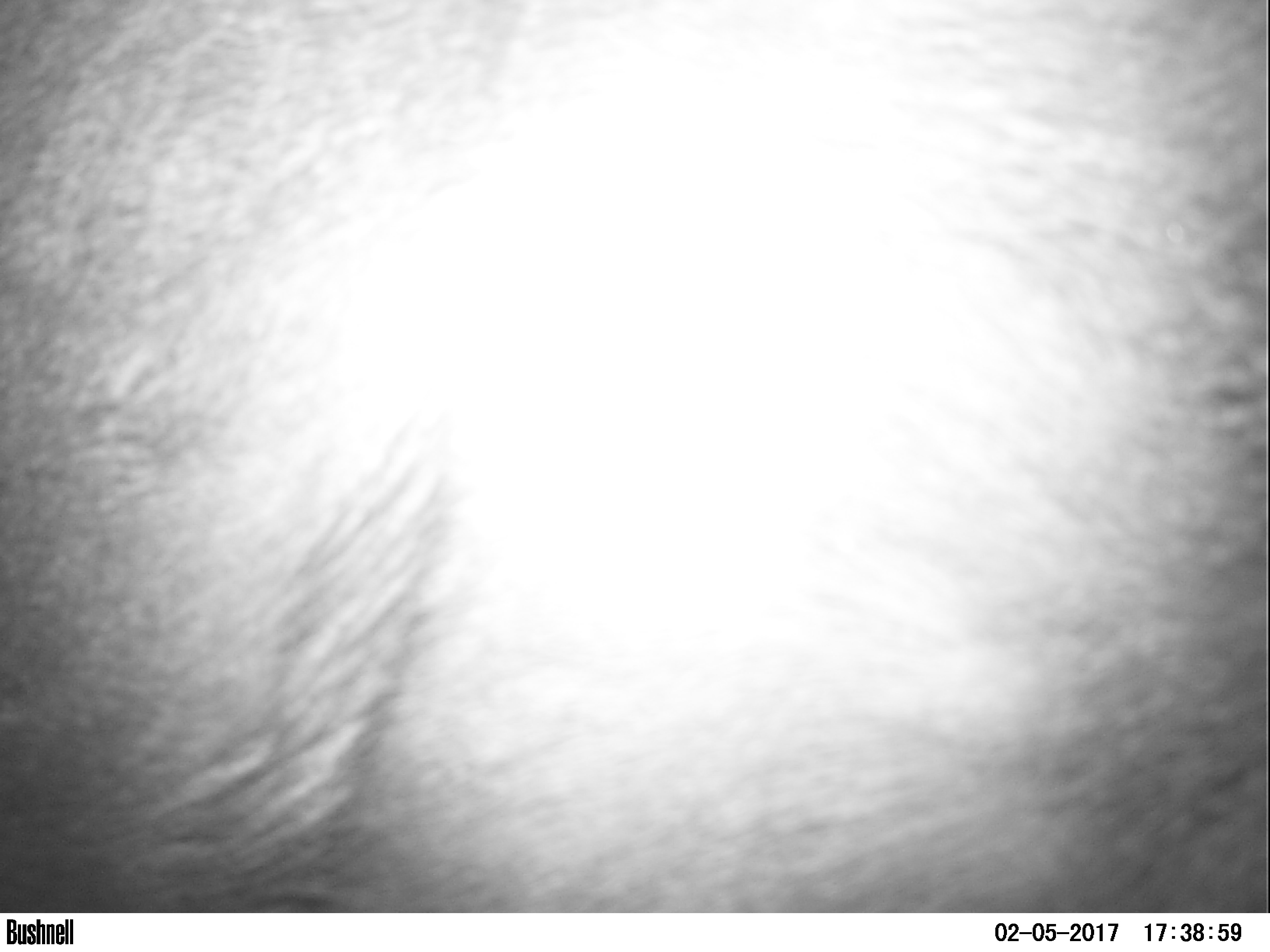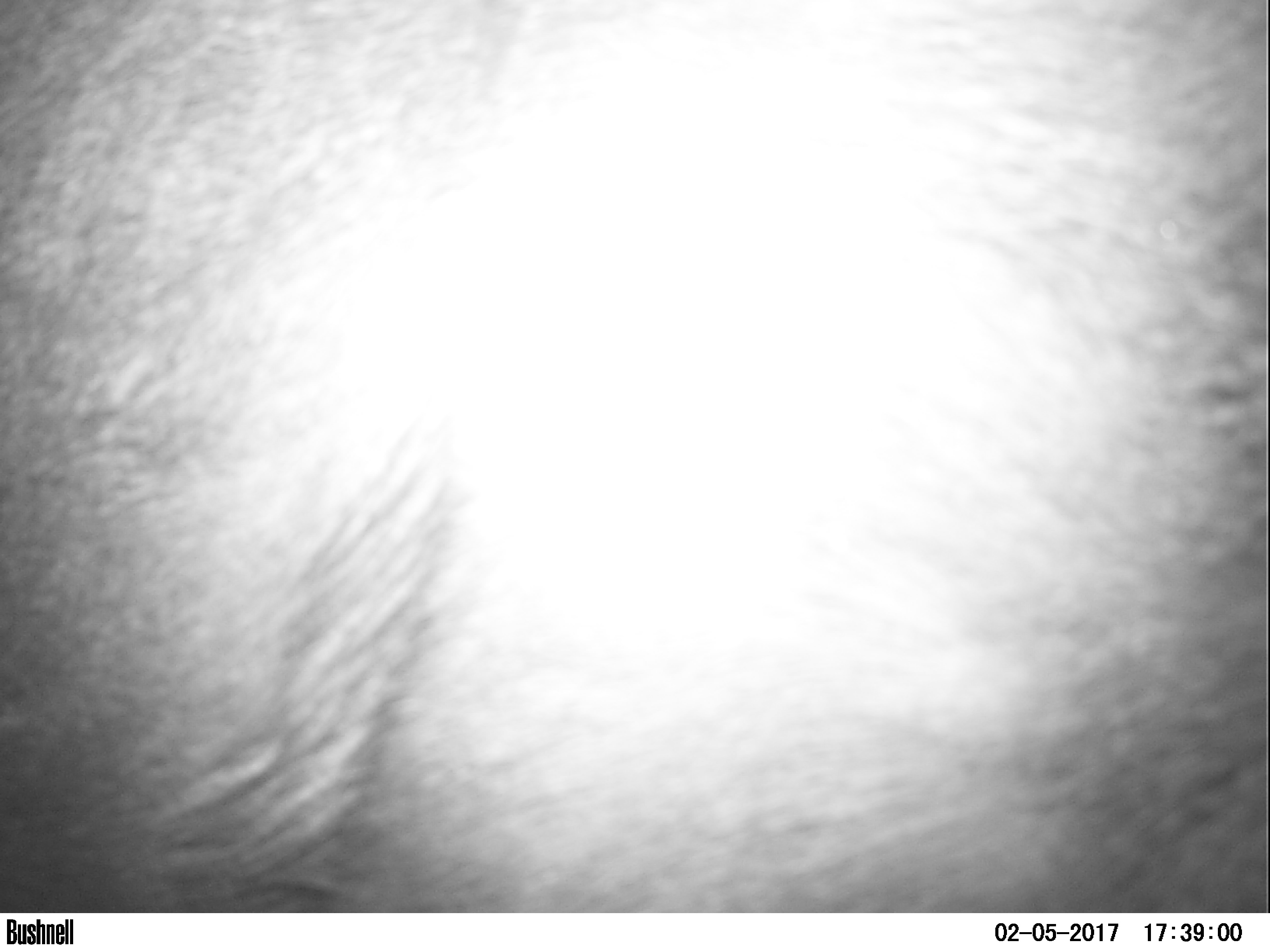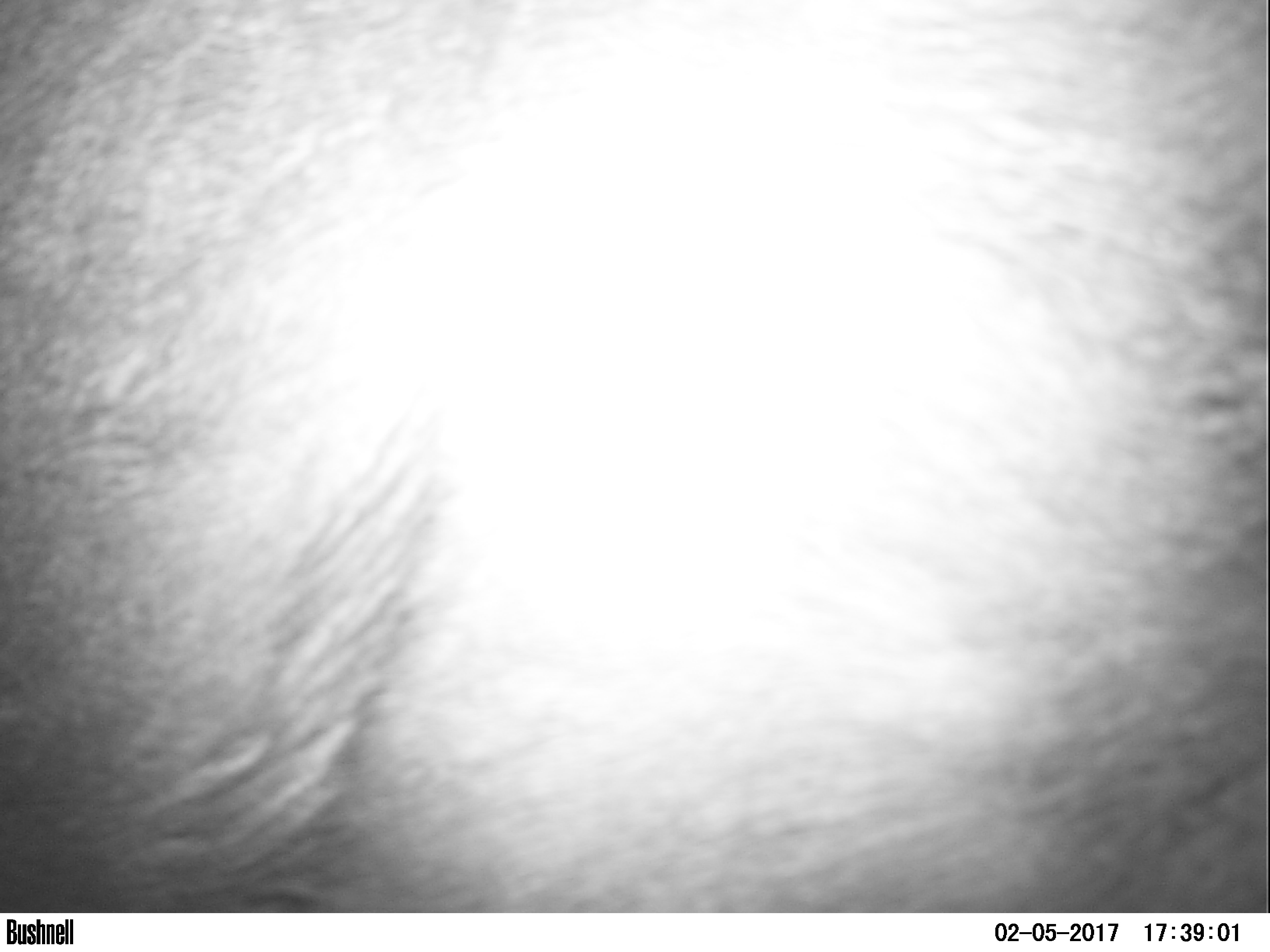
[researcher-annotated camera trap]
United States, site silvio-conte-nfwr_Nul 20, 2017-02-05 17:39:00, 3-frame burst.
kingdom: Animalia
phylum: Chordata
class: Mammalia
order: Artiodactyla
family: Cervidae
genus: Alces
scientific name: Alces alces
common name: moose